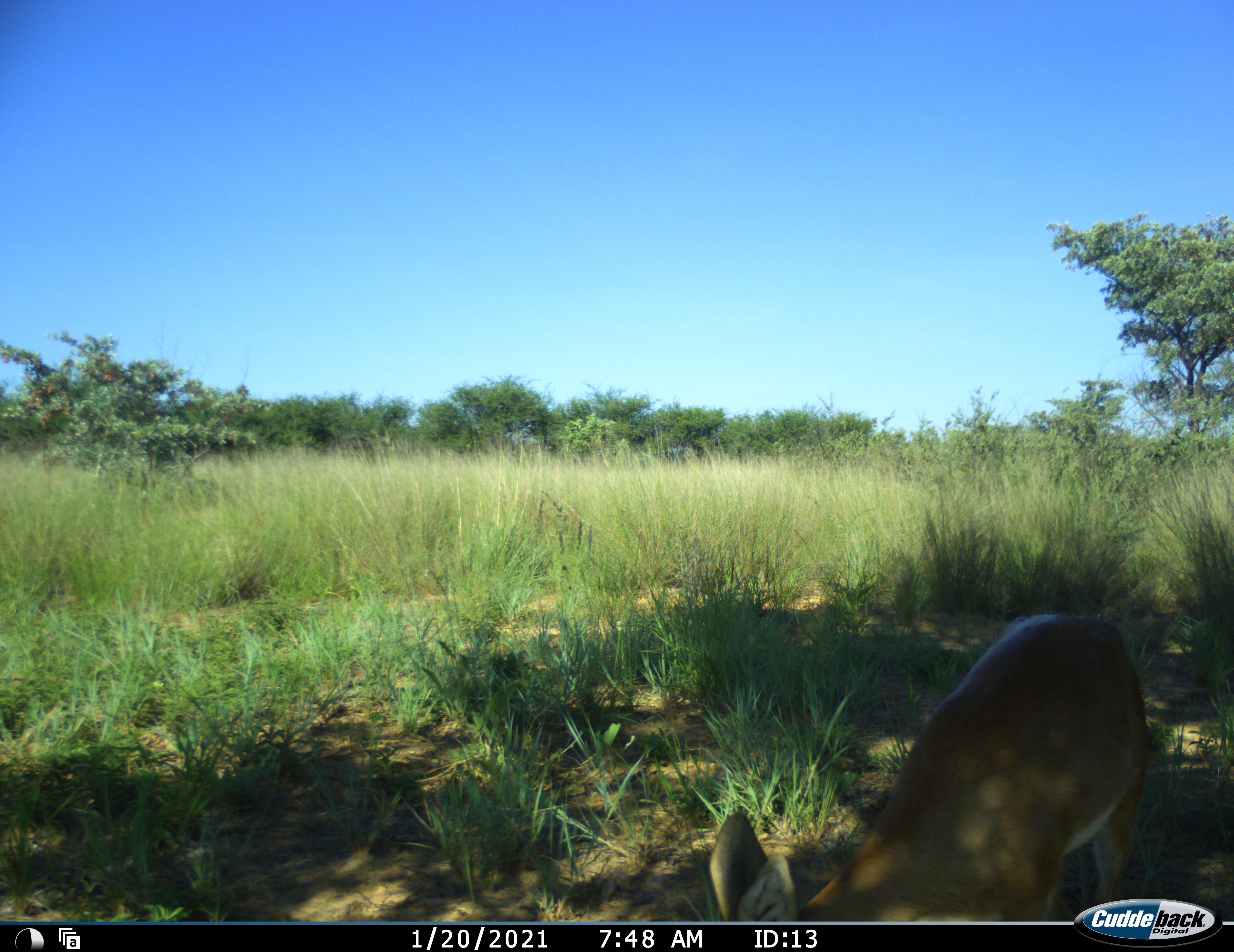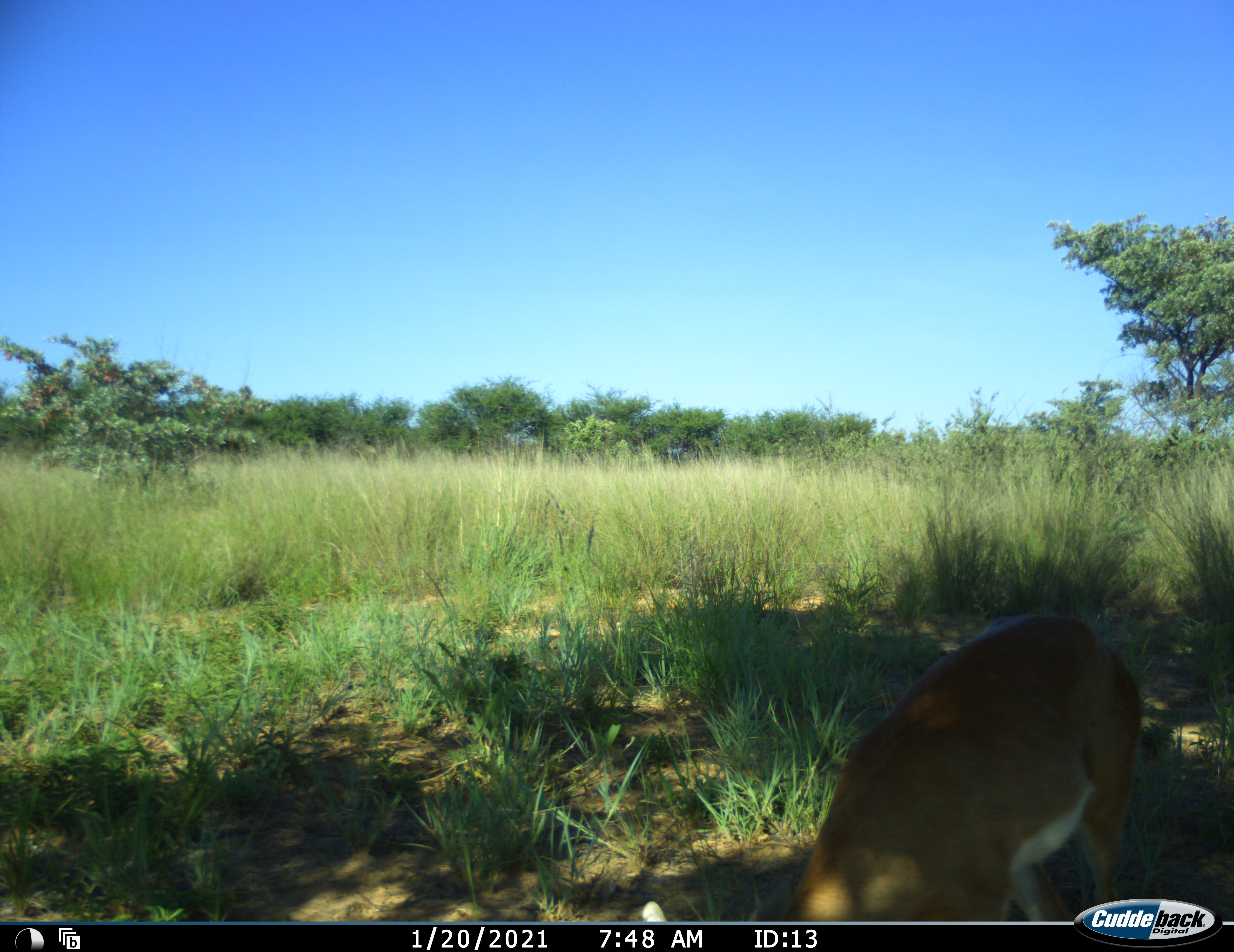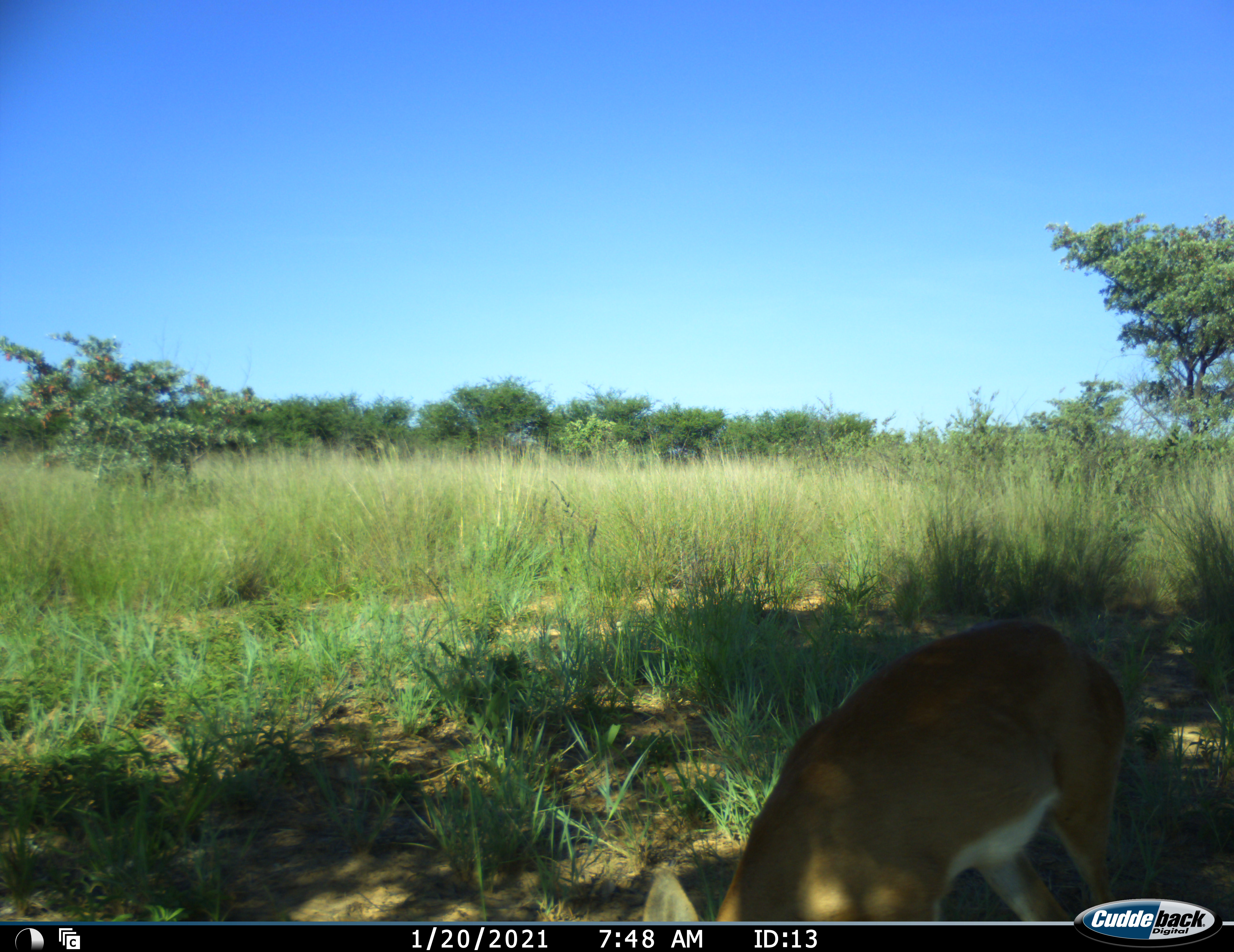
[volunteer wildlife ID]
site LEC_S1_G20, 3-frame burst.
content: unidentified animal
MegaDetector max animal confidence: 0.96